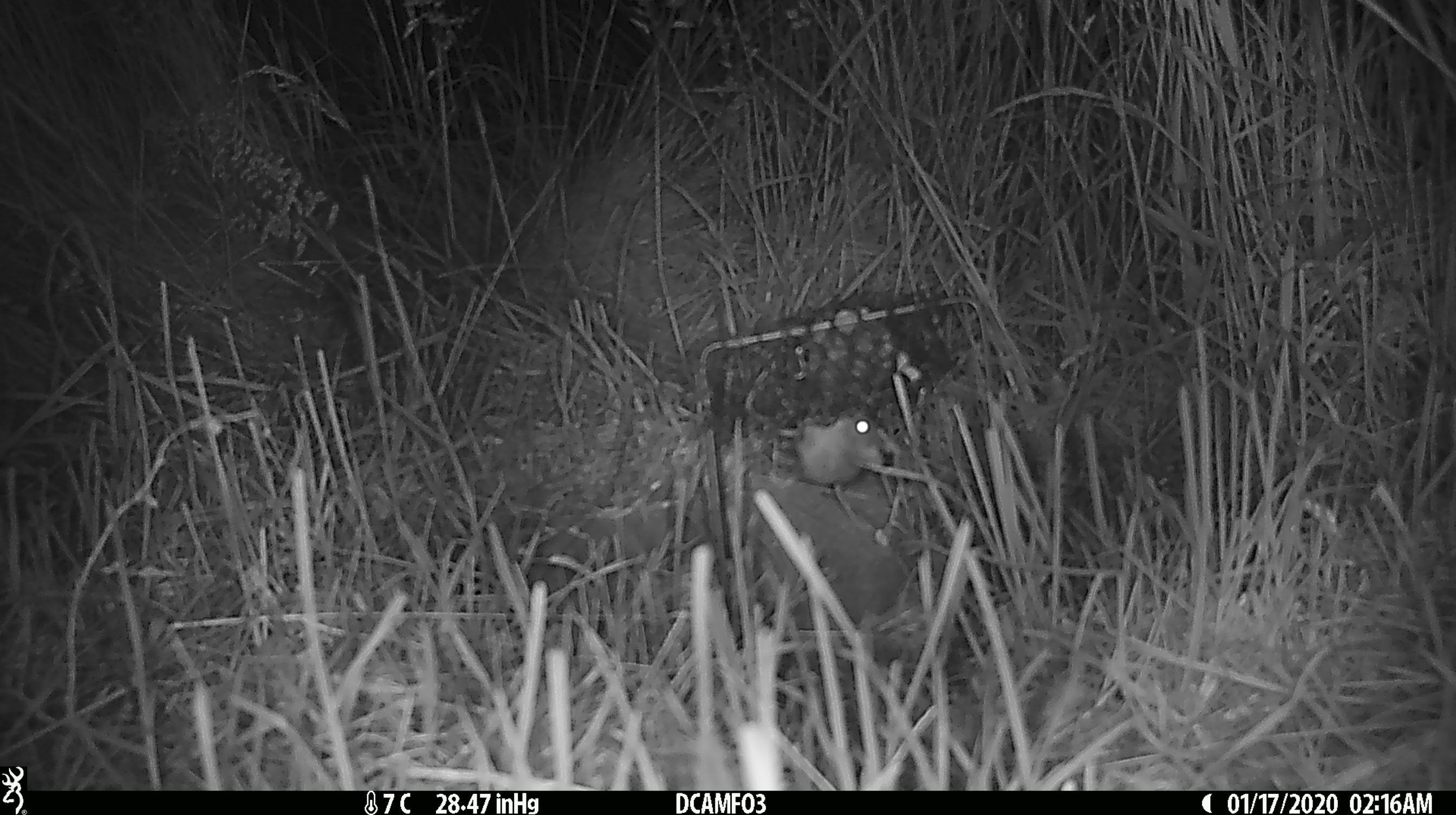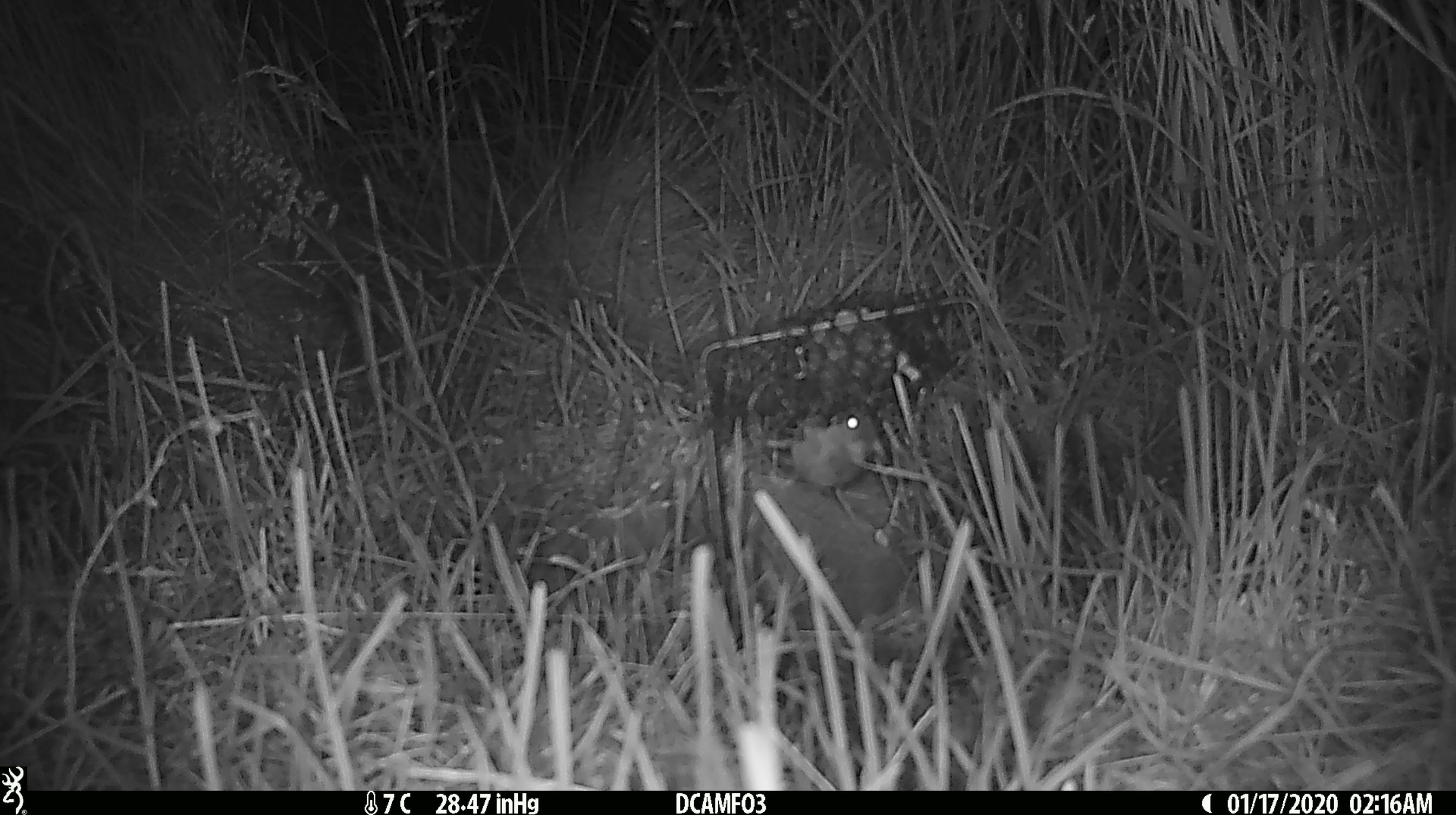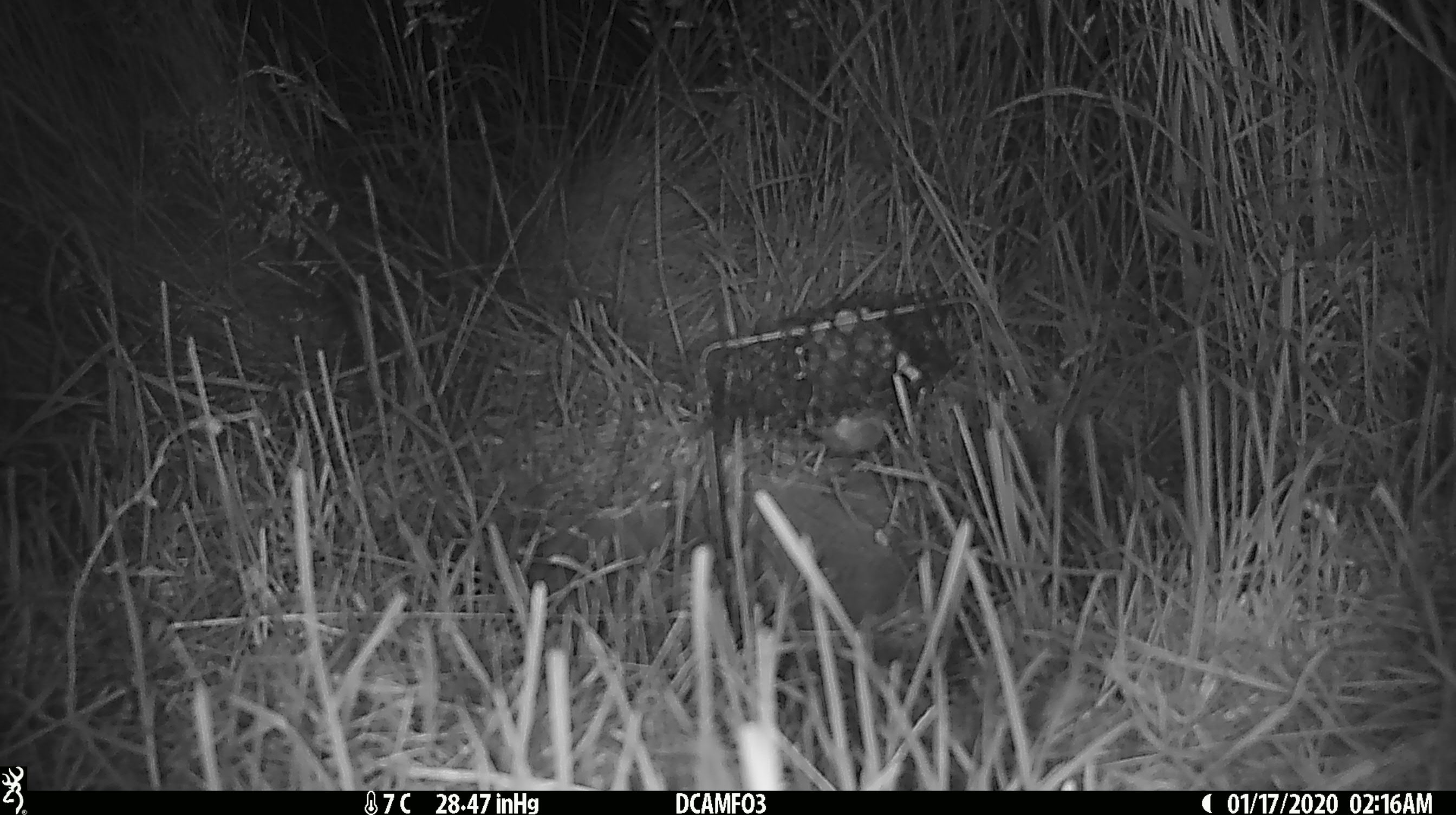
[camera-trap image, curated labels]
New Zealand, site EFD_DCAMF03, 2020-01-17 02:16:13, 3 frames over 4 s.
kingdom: Animalia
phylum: Chordata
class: Mammalia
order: Rodentia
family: Muridae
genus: Mus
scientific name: Mus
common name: mouse